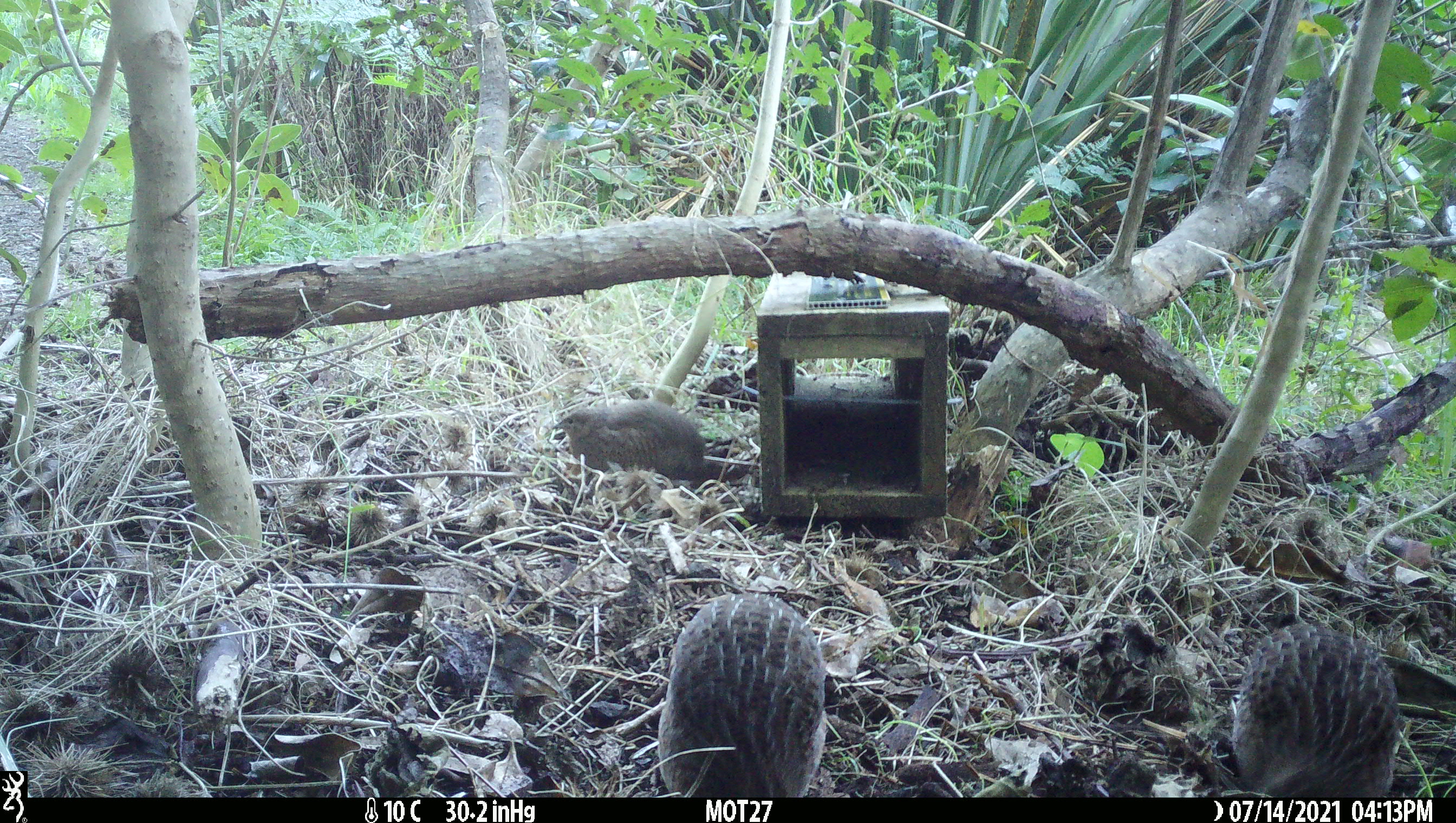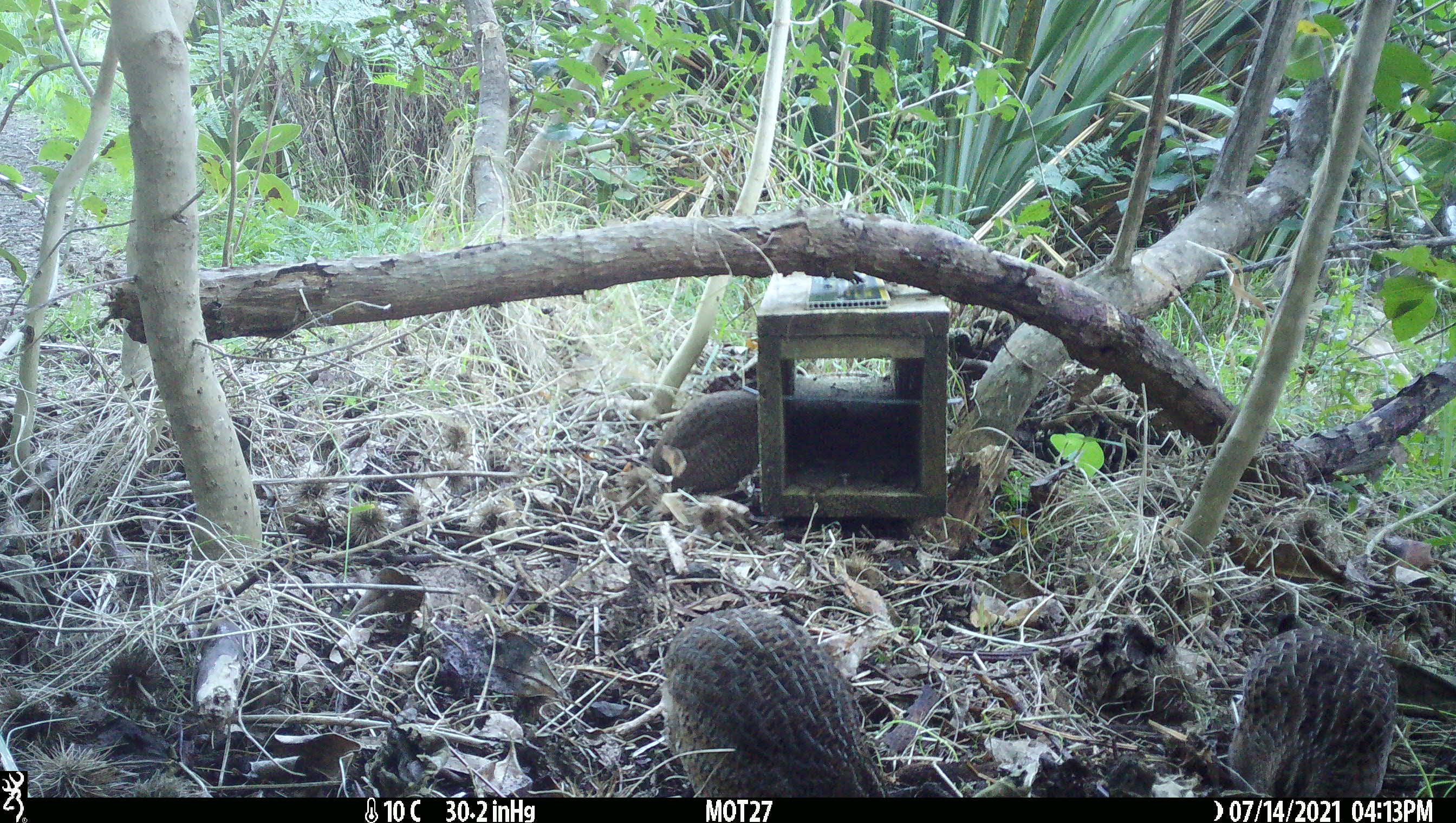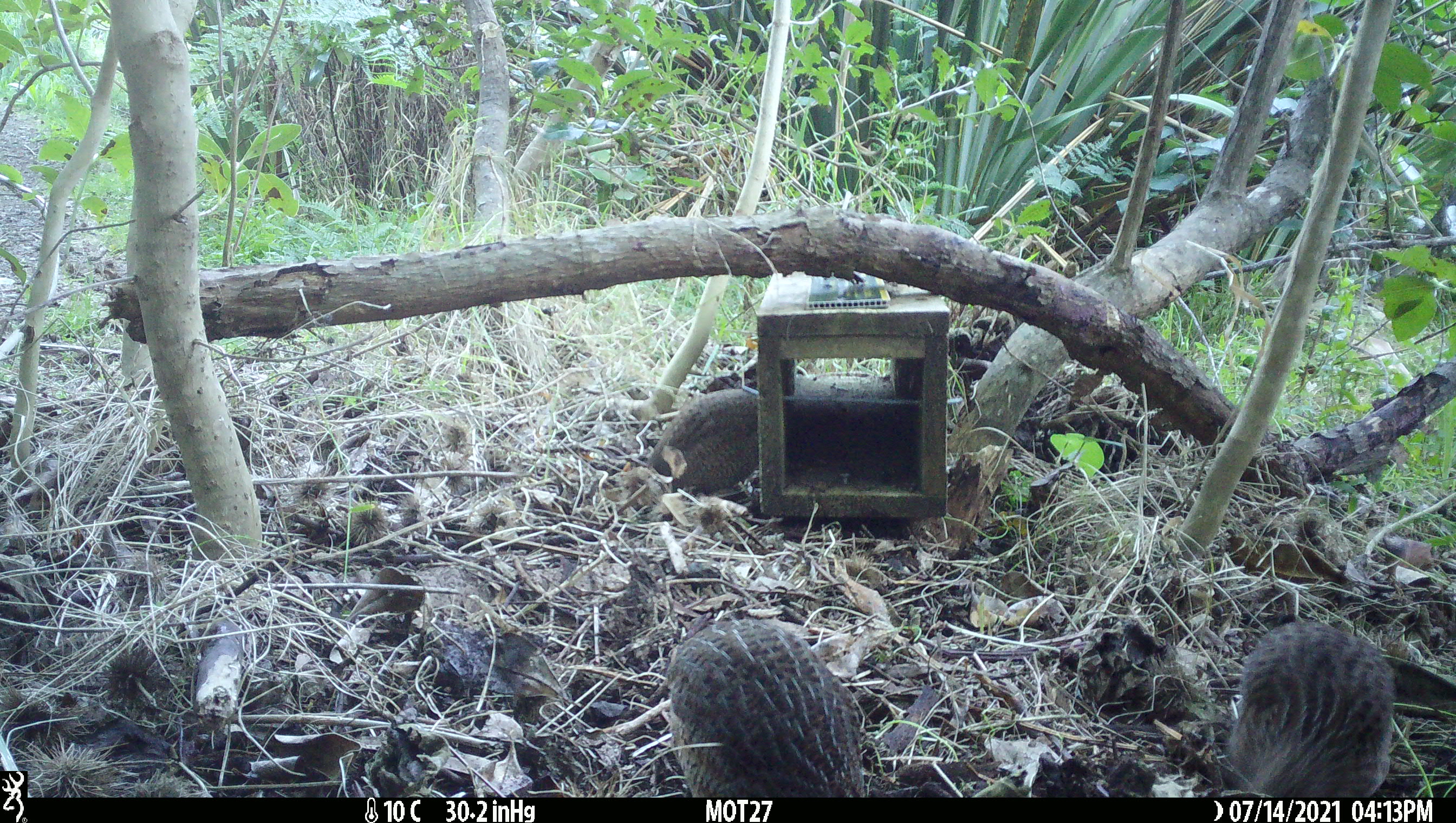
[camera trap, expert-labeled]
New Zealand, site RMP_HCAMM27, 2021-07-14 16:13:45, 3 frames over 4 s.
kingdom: Animalia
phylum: Chordata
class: Aves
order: Galliformes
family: Phasianidae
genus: Synoicus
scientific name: Synoicus ypsilophorus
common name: brown quail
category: quail brown